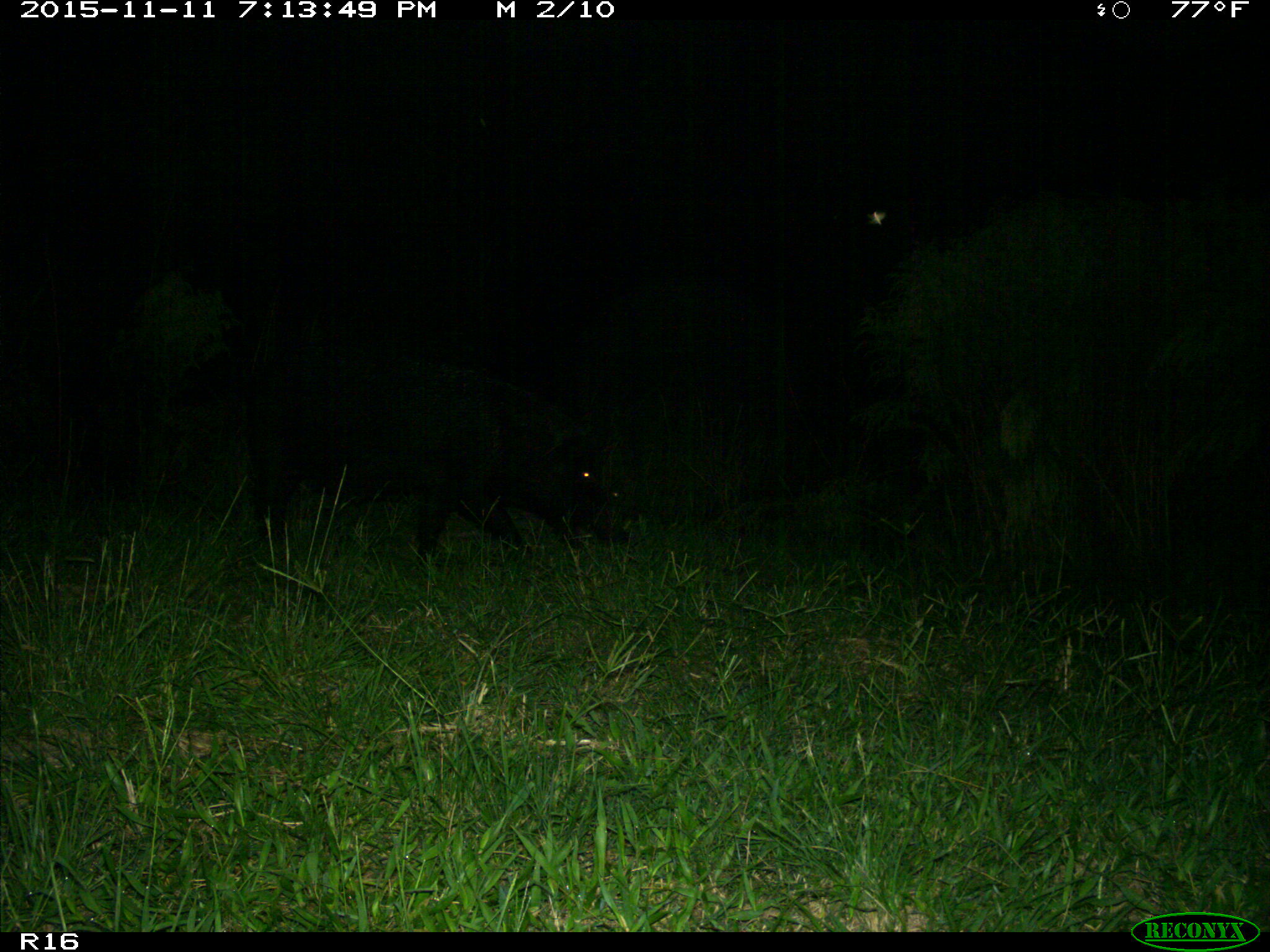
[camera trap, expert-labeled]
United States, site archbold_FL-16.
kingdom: Animalia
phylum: Chordata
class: Mammalia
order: Artiodactyla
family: Suidae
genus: Sus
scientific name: Sus scrofa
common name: wild boar